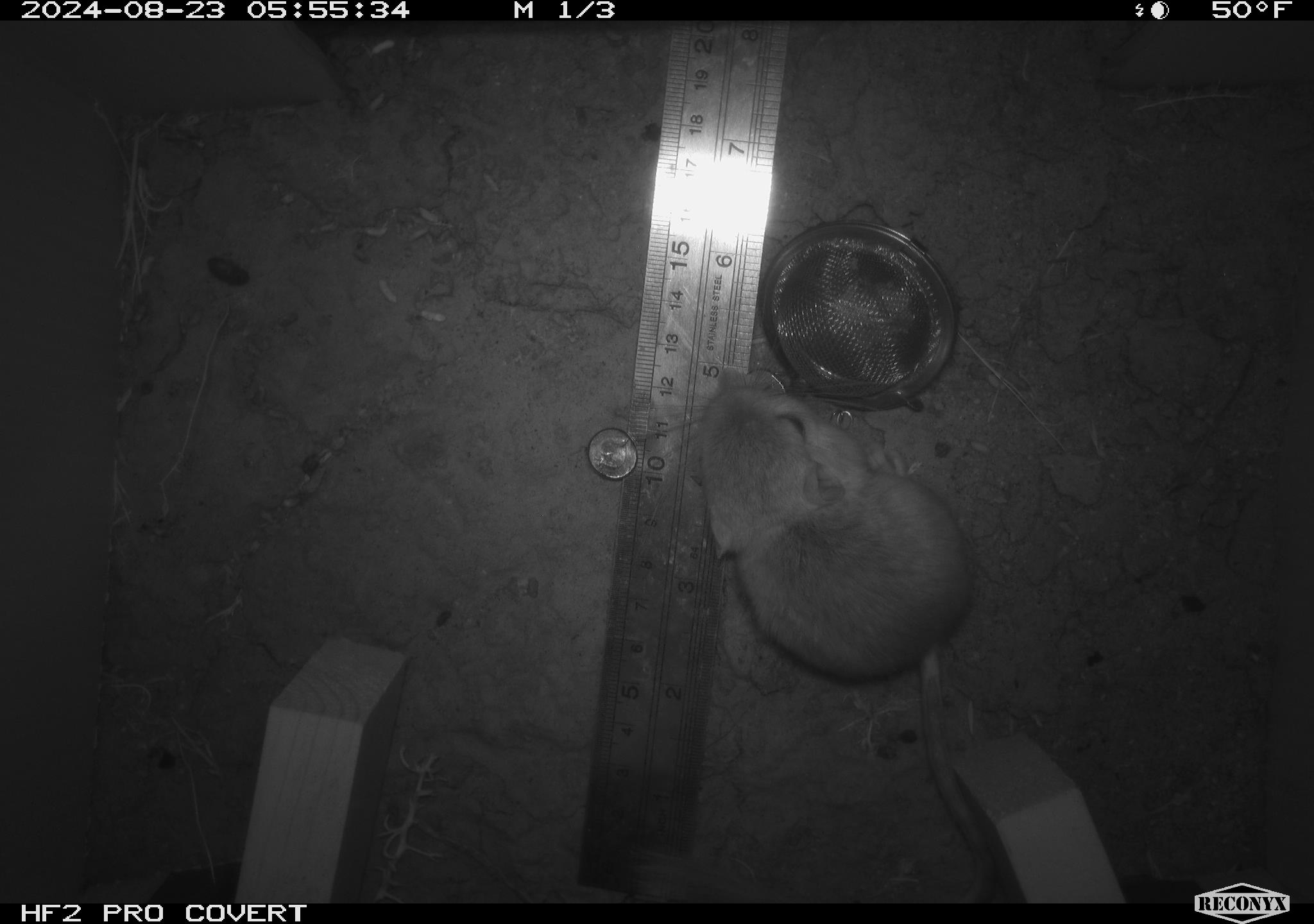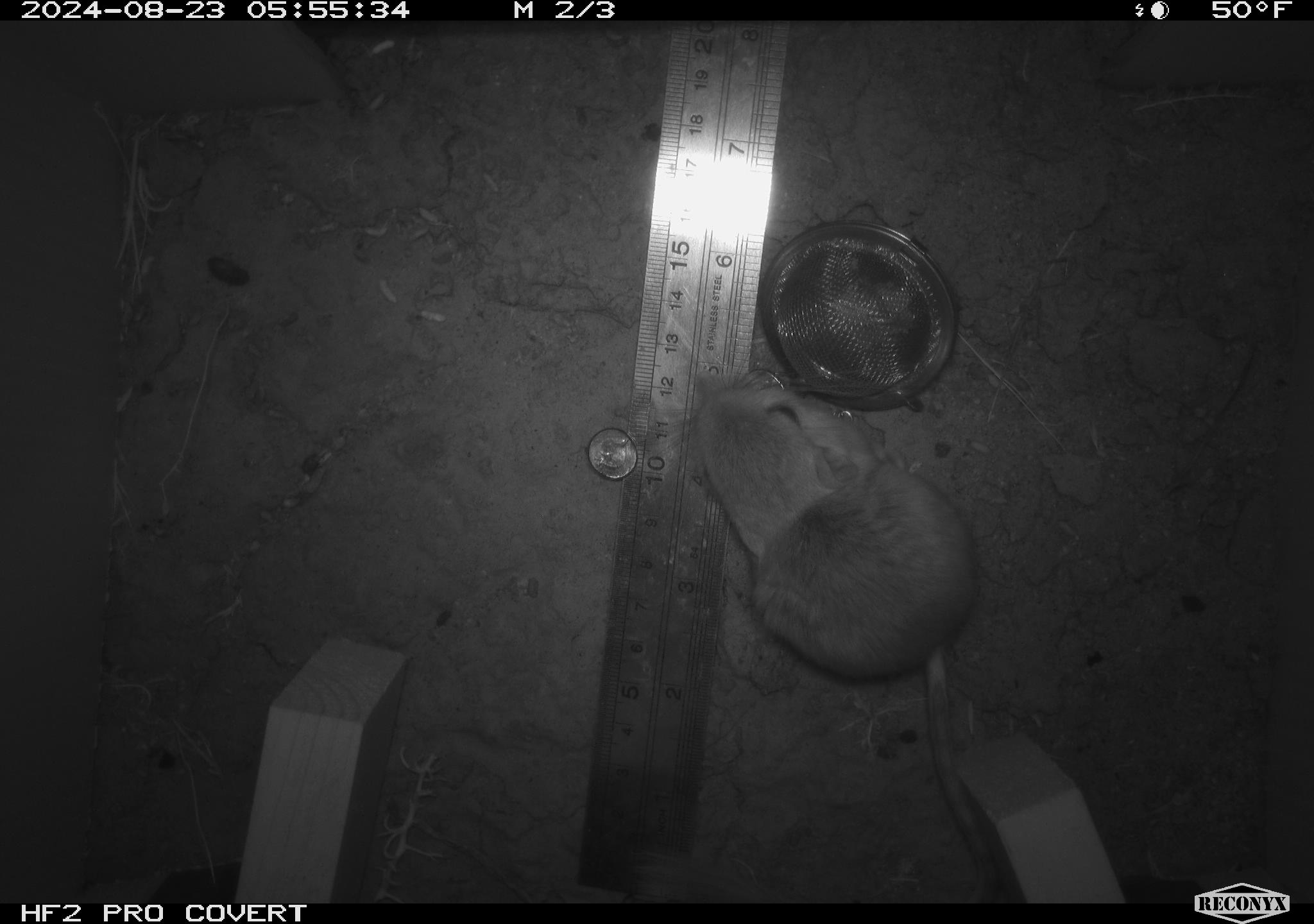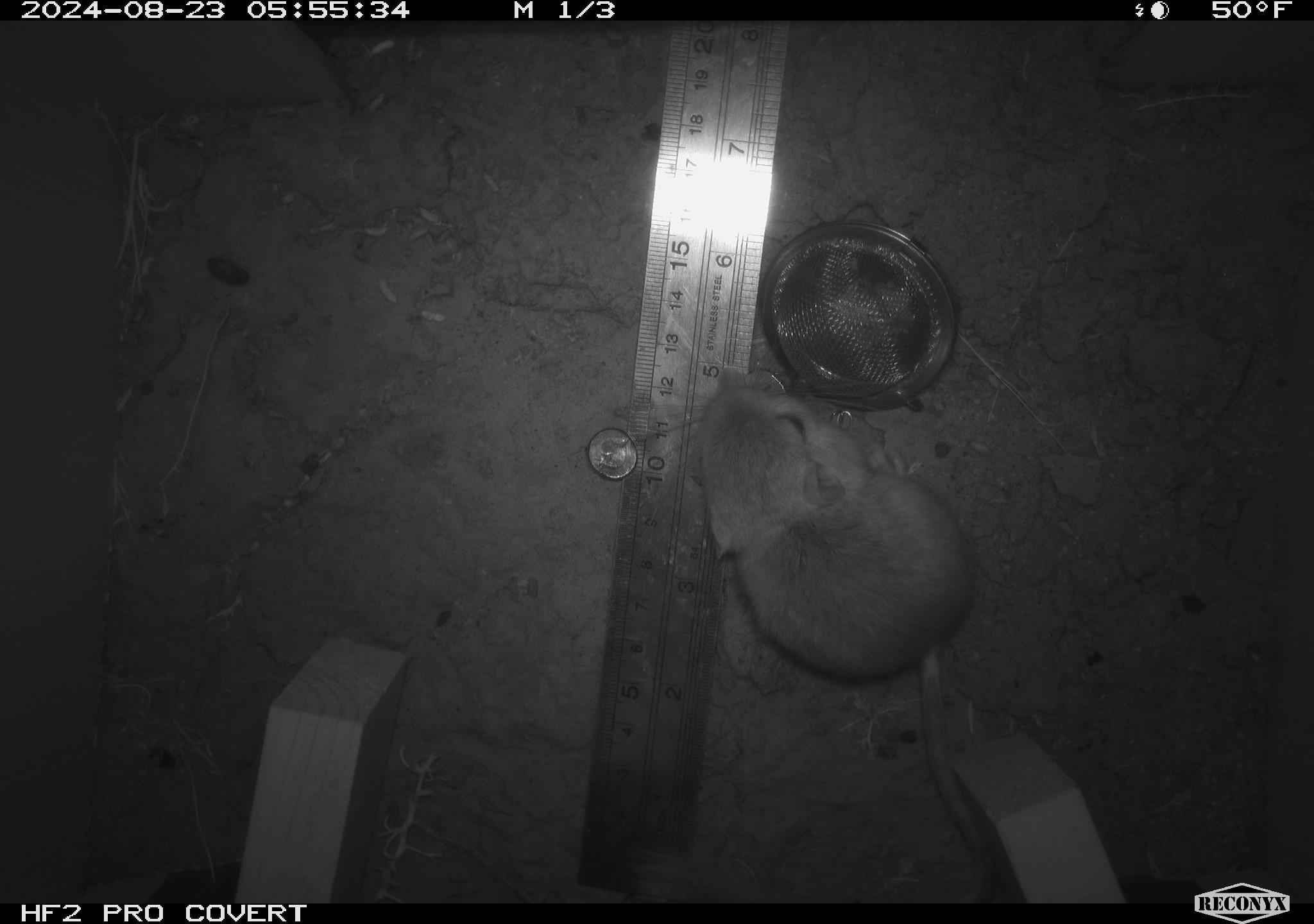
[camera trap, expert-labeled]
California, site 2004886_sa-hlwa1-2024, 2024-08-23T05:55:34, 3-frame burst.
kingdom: Animalia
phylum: Chordata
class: Mammalia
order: Rodentia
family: Heteromyidae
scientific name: Heteromyidae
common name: kangaroo rats and pocket mice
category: heteromyidae family